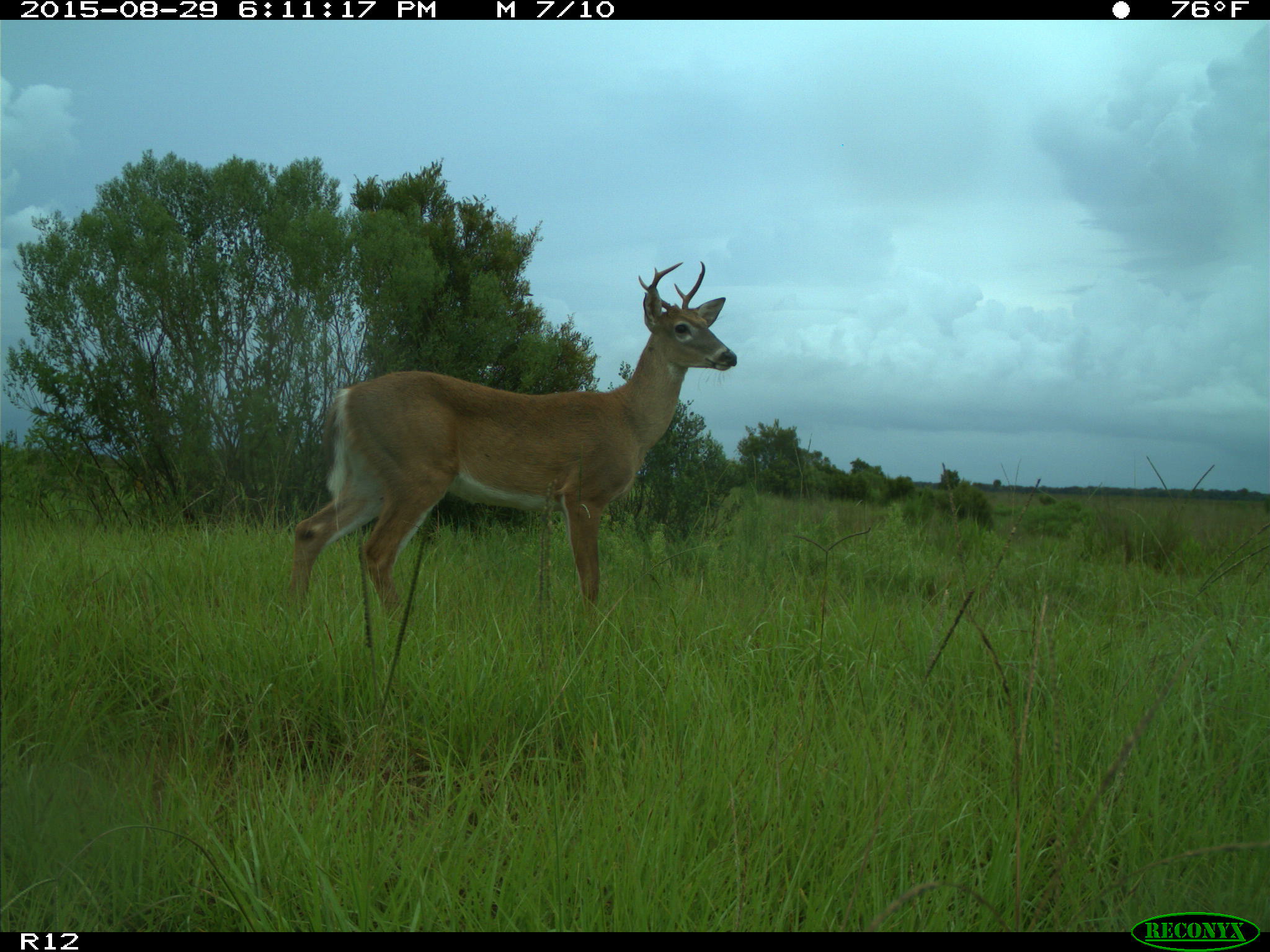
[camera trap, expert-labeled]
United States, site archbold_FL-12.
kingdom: Animalia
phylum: Chordata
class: Mammalia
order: Artiodactyla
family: Cervidae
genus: Odocoileus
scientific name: Odocoileus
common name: deer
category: unidentified deer